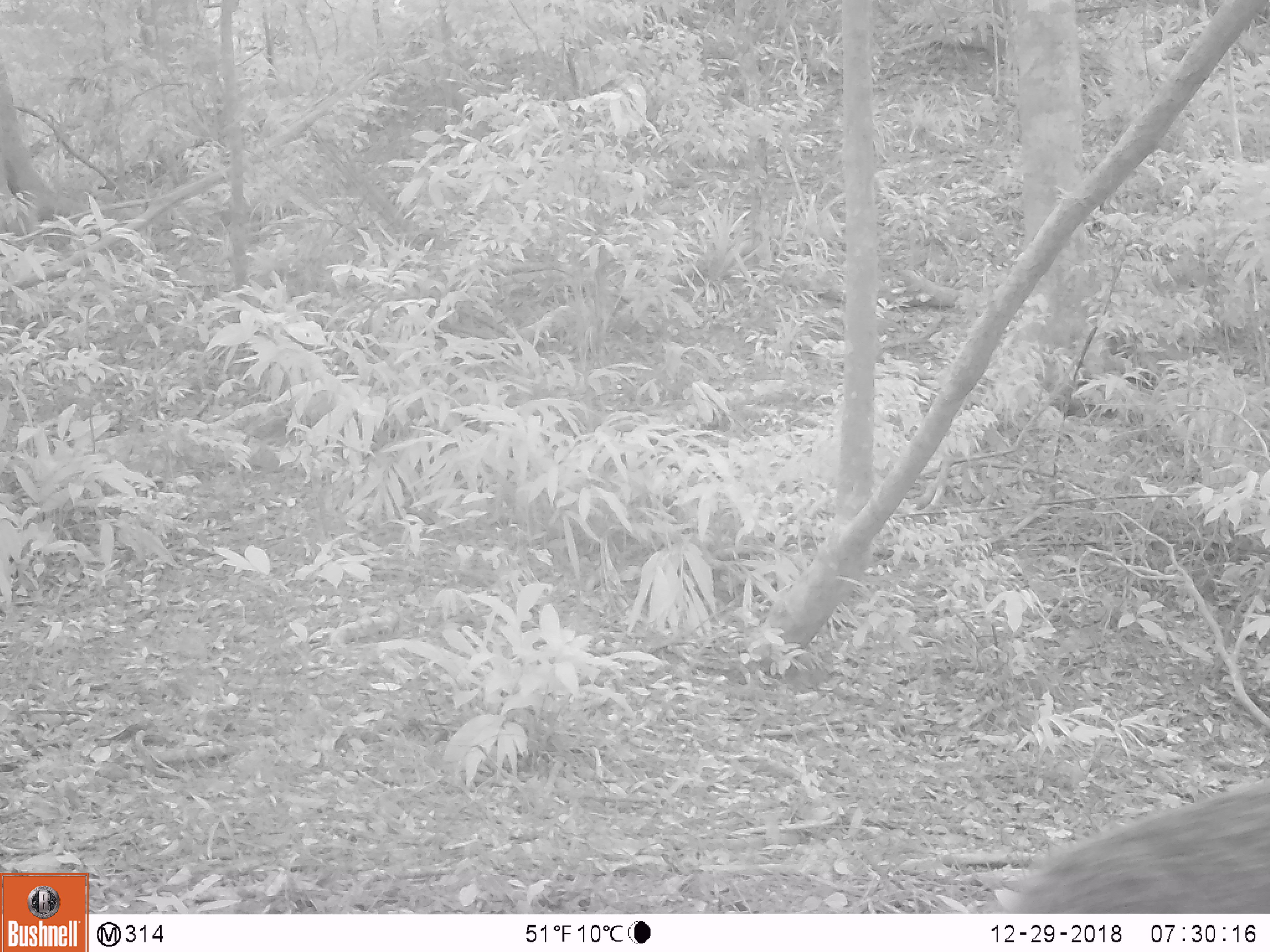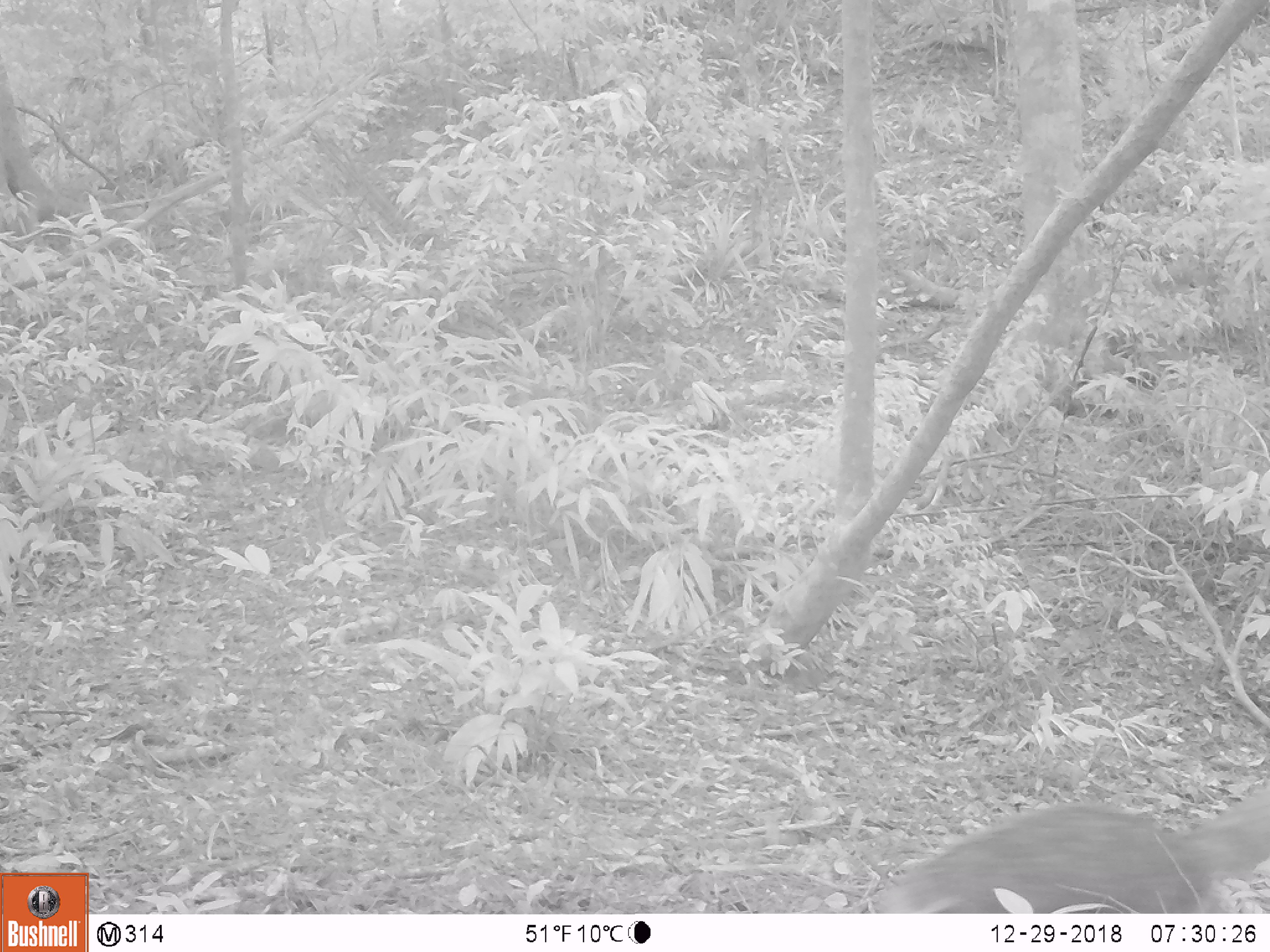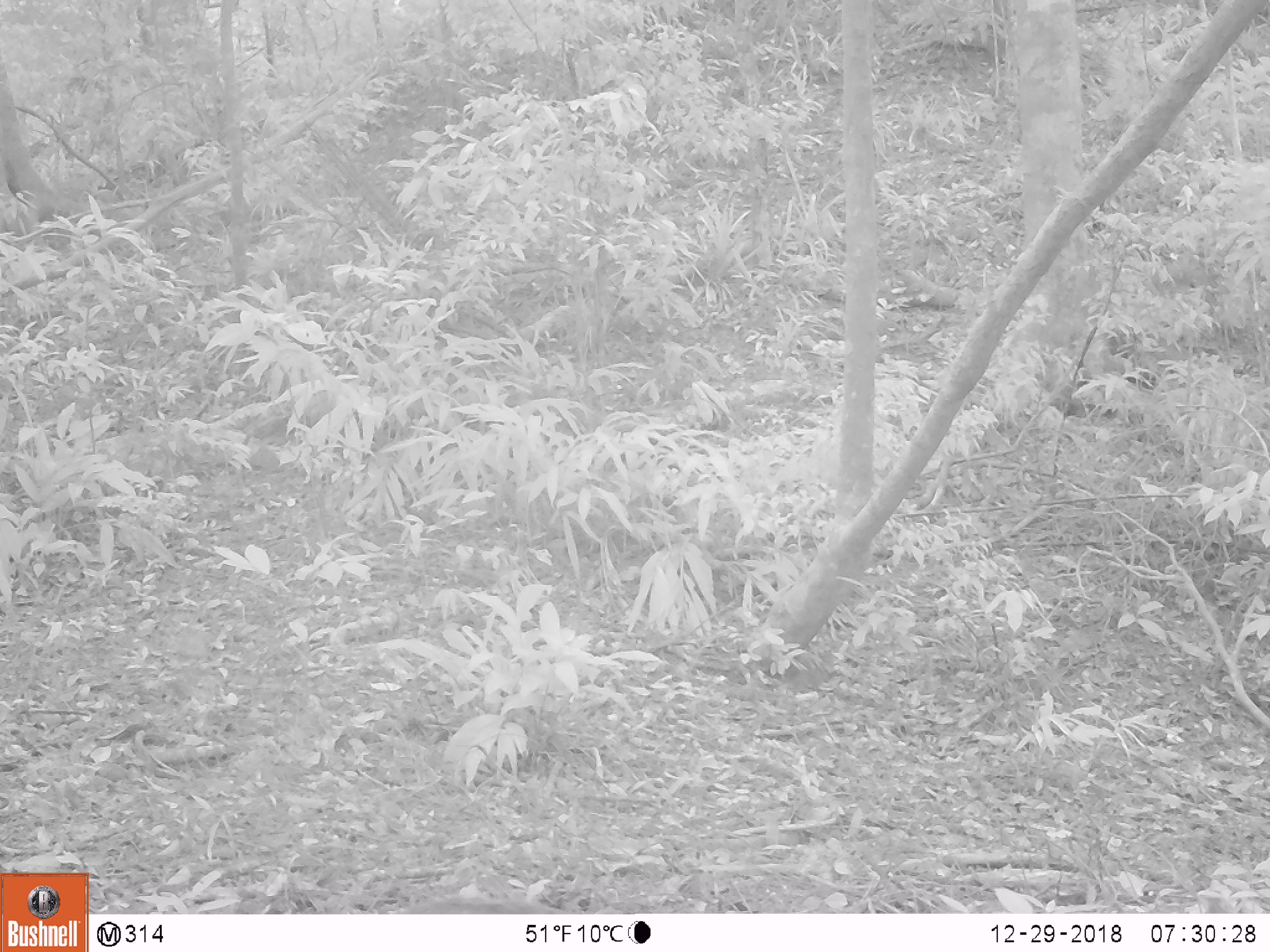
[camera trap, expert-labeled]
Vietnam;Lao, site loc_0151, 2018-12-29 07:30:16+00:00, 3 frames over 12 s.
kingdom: Animalia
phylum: Chordata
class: Mammalia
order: Carnivora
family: Herpestidae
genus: Urva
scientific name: Urva urva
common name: crab-eating mongoose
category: crab eating mongoose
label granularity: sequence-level